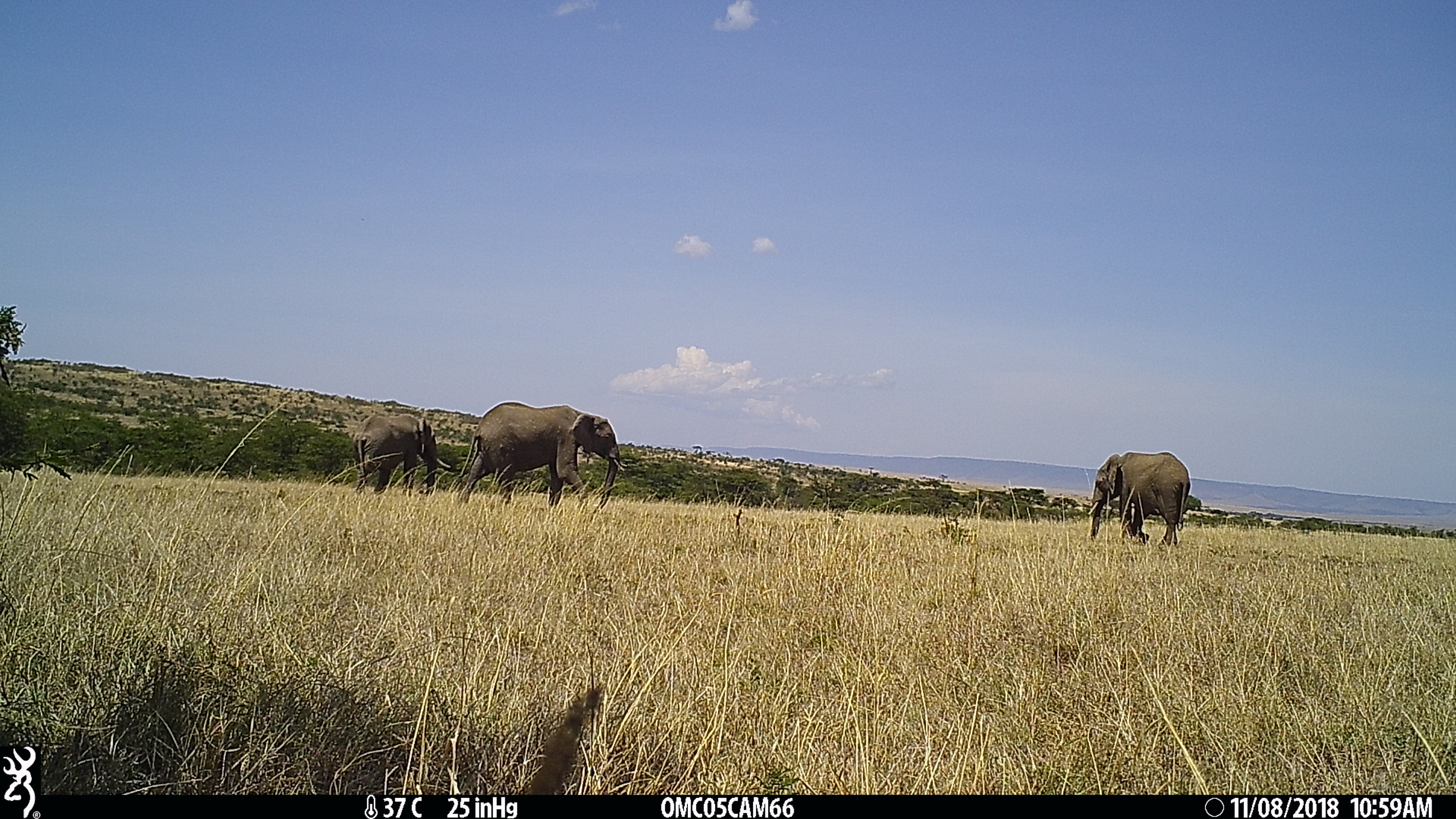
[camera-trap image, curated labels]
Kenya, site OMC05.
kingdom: Animalia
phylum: Chordata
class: Mammalia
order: Proboscidea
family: Elephantidae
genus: Loxodonta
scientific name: Loxodonta africana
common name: elephant